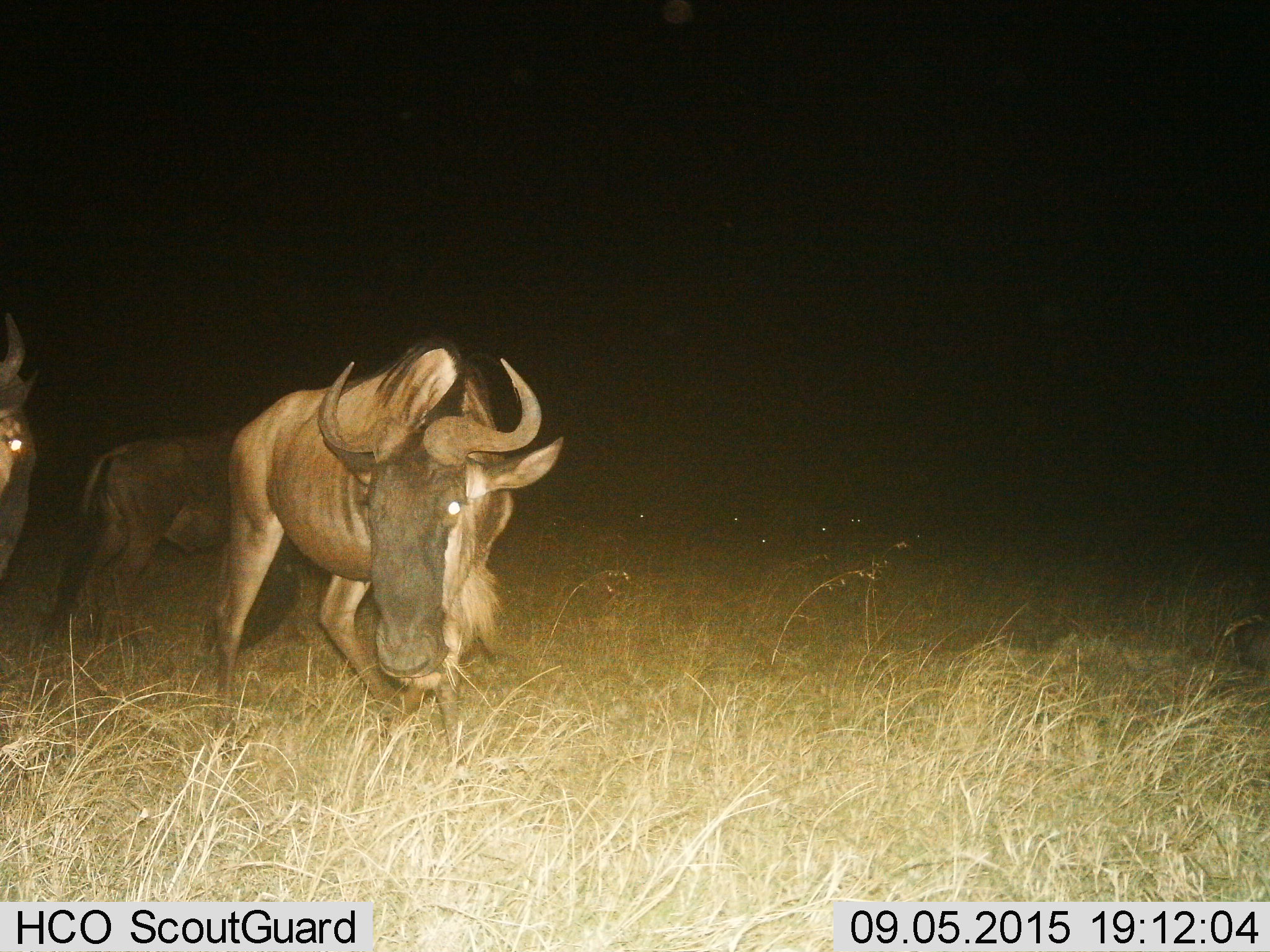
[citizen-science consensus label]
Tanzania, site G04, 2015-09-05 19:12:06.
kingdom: Animalia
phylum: Chordata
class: Mammalia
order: Artiodactyla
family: Bovidae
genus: Connochaetes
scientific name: Connochaetes taurinus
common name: blue wildebeest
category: wildebeest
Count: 3.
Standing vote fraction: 56%.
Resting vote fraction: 0%.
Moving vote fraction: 50%.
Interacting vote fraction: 0%.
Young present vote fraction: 0%.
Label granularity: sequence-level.